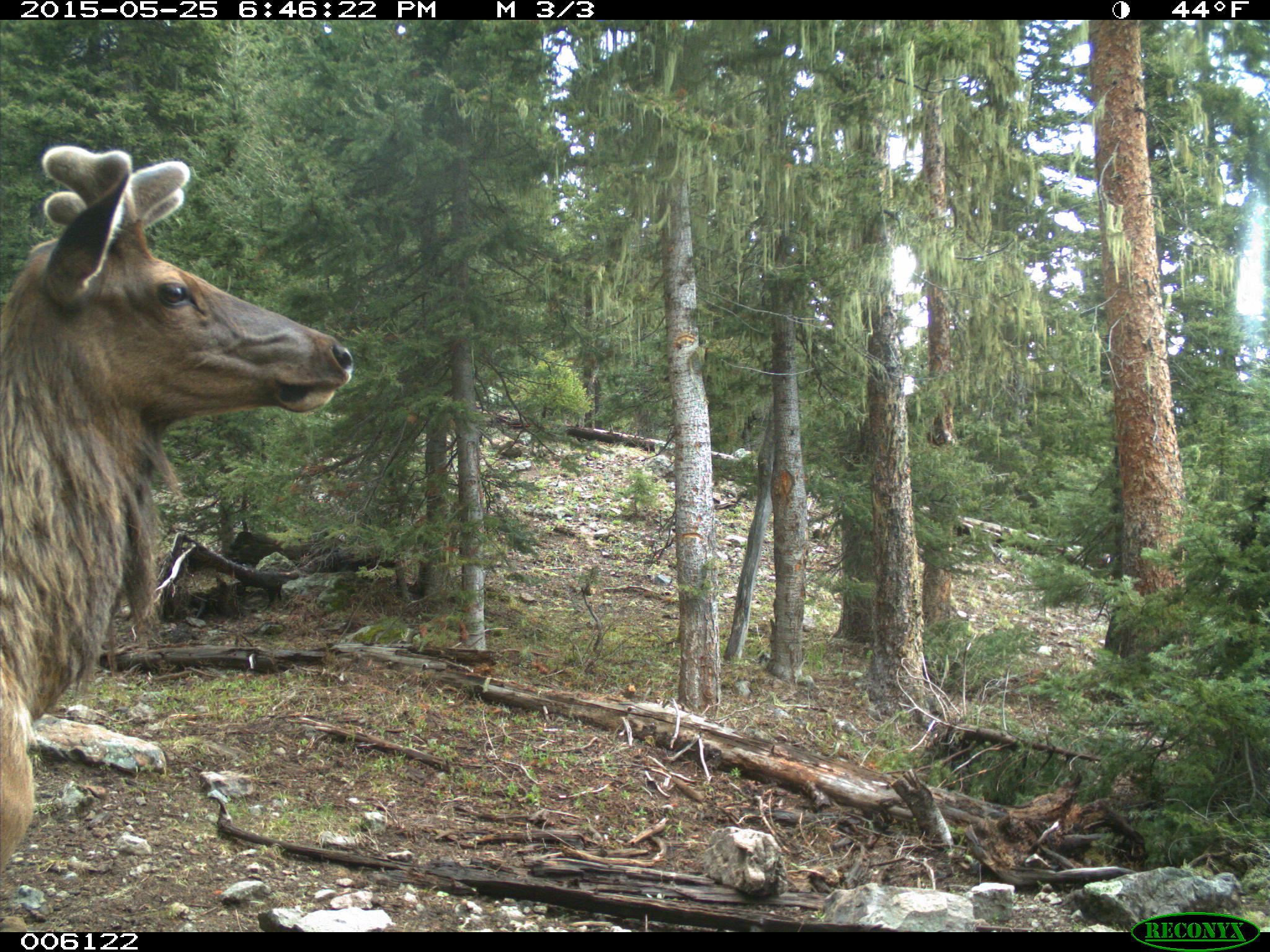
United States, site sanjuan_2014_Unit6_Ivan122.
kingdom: Animalia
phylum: Chordata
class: Mammalia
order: Artiodactyla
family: Cervidae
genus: Cervus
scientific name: Cervus elaphus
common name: red deer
Cervus elaphus (red deer).